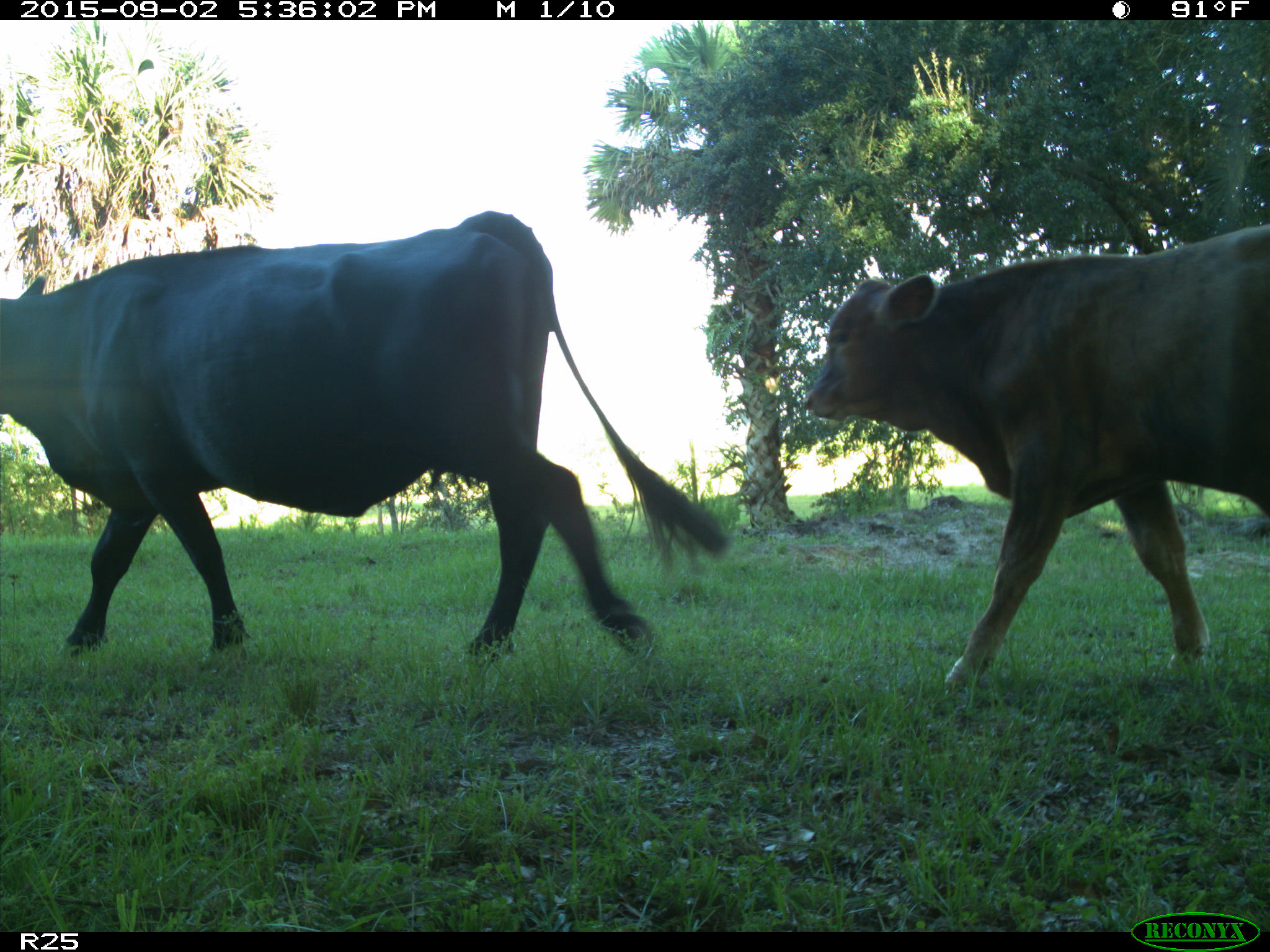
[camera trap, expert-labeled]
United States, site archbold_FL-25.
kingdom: Animalia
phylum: Chordata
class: Mammalia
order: Artiodactyla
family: Bovidae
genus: Bos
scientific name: Bos taurus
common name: domestic cow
Bos taurus (domestic cow).